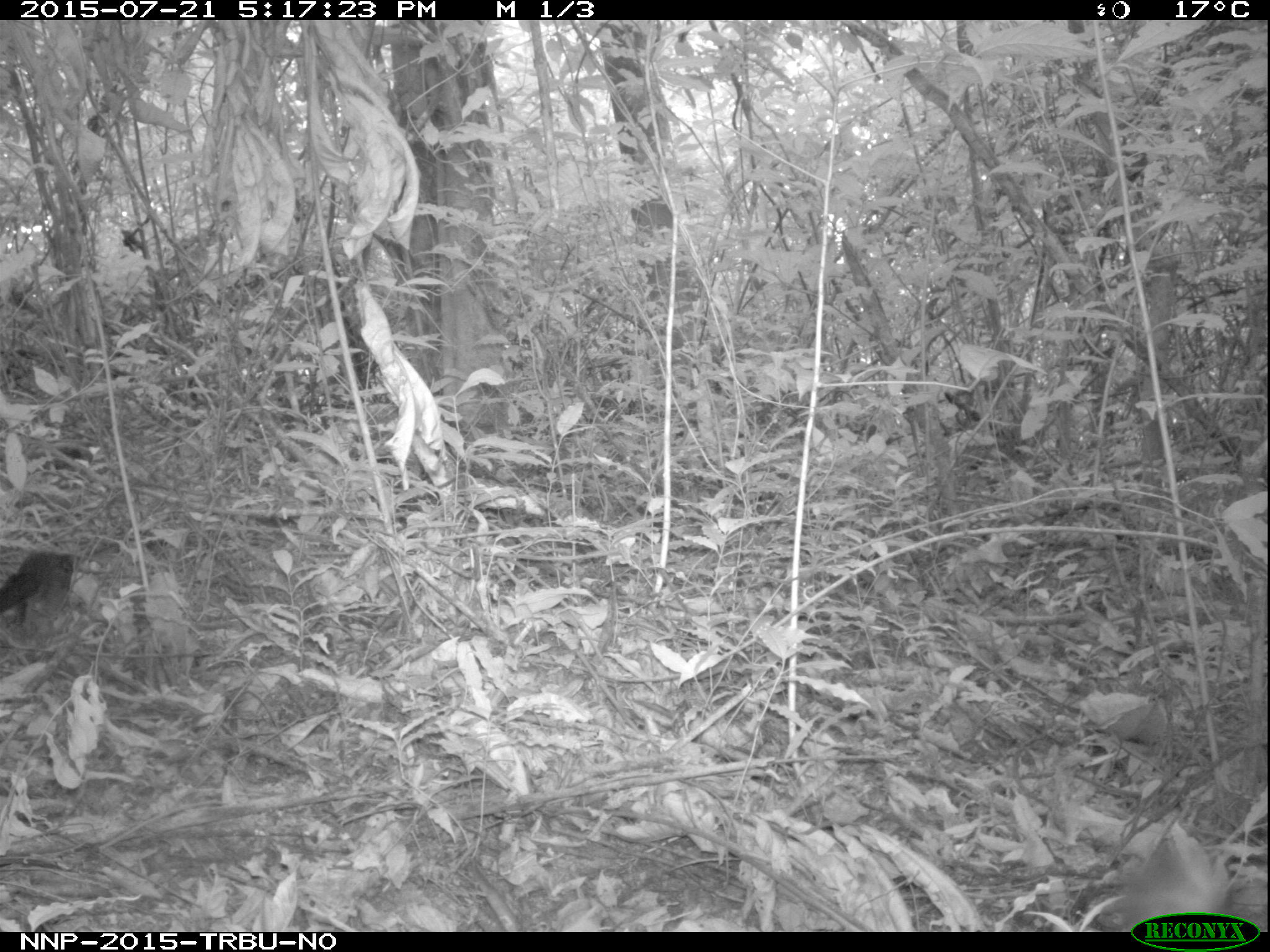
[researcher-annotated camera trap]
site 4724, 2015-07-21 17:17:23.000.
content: unidentified animal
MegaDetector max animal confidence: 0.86